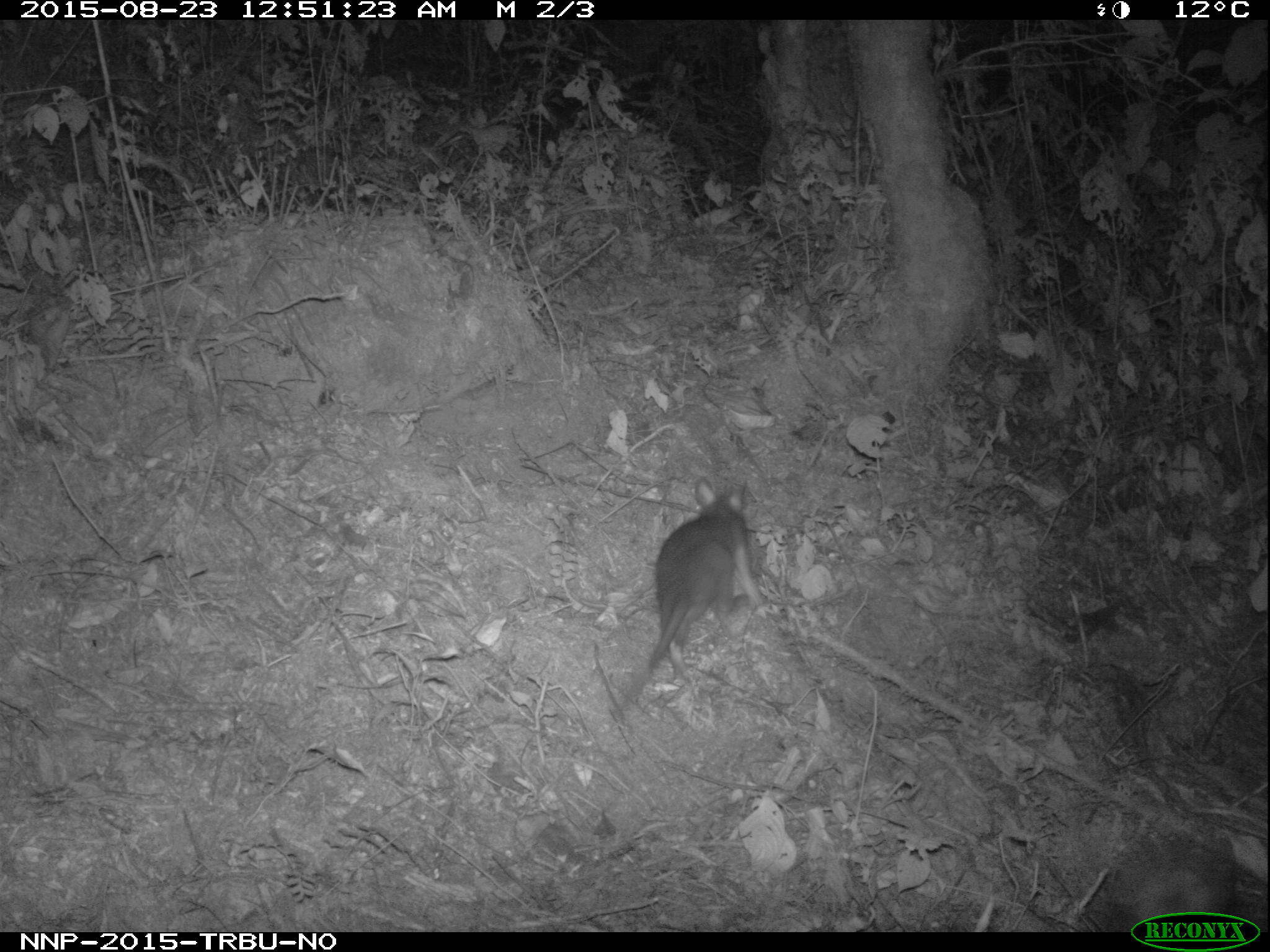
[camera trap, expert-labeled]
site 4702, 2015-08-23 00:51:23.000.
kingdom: Animalia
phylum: Chordata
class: Mammalia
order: Rodentia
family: Nesomyidae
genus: Cricetomys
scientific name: Cricetomys gambianus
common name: african giant pouched rat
Cricetomys gambianus (african giant pouched rat), count 1.